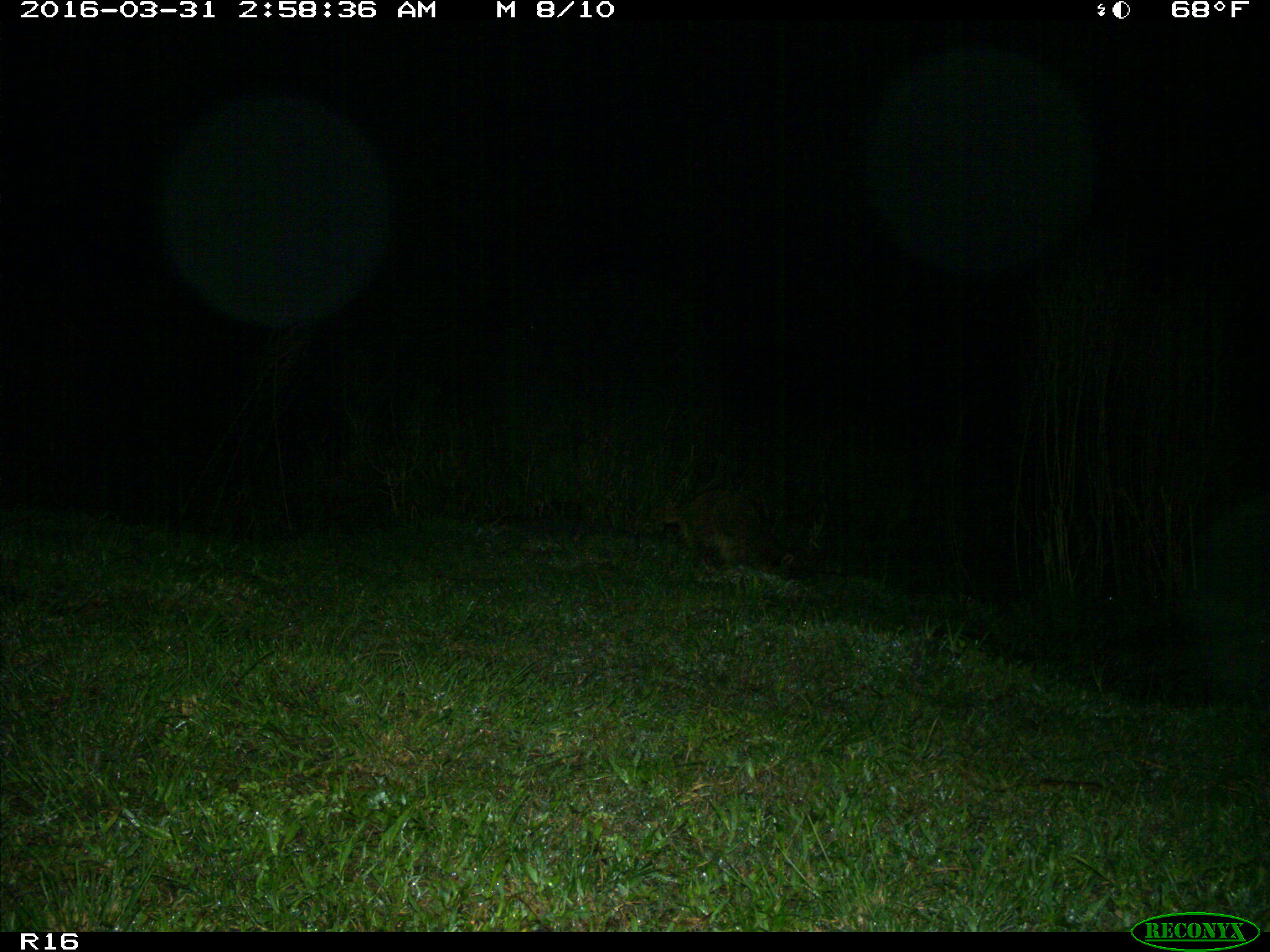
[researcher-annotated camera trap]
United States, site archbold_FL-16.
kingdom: Animalia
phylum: Chordata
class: Mammalia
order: Carnivora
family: Procyonidae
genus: Procyon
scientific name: Procyon lotor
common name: common raccoon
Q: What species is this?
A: Procyon lotor (common raccoon).